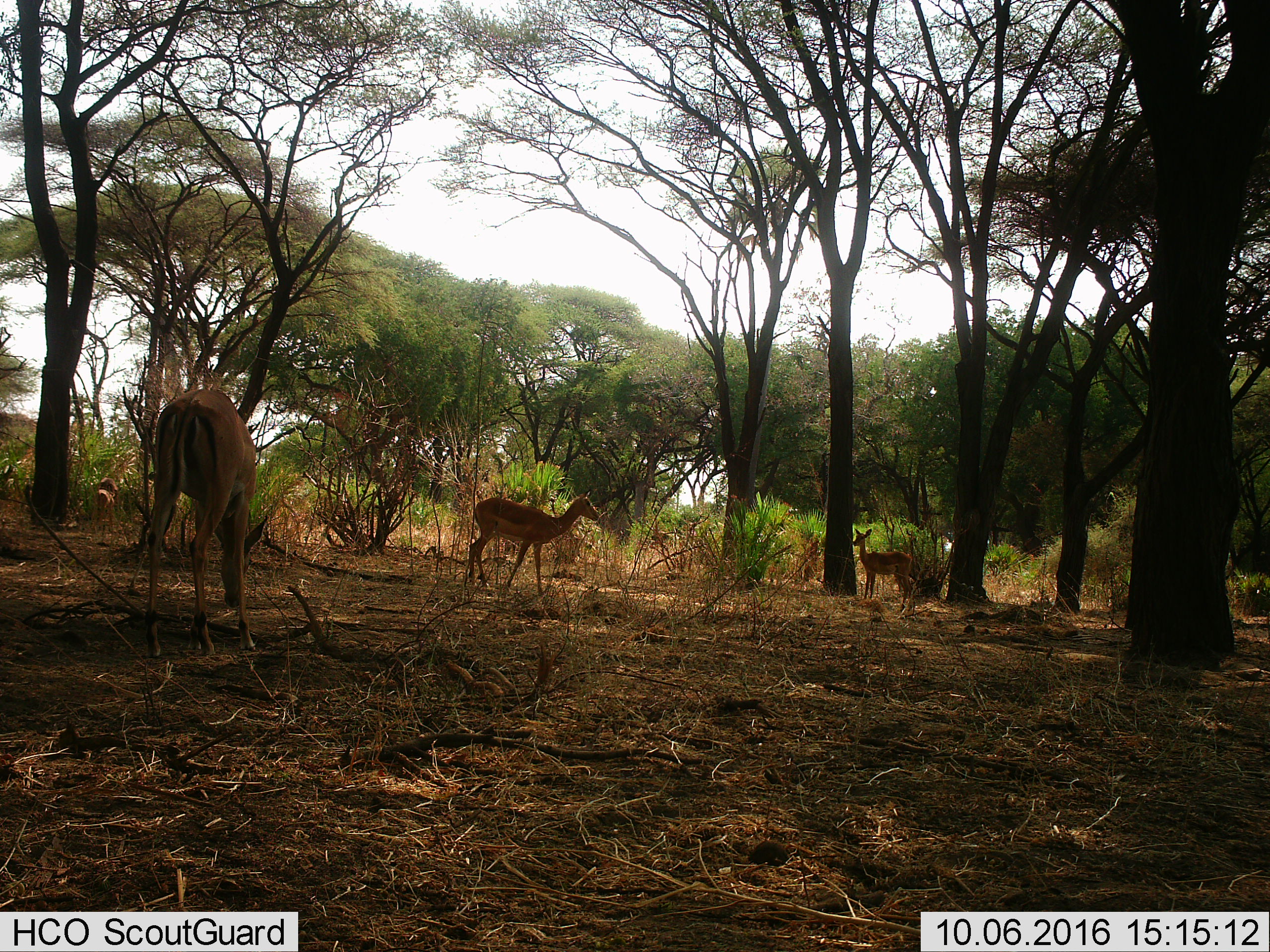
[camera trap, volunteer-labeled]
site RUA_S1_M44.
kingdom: Animalia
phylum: Chordata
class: Mammalia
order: Artiodactyla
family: Bovidae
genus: Aepyceros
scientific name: Aepyceros melampus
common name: impala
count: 4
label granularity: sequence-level